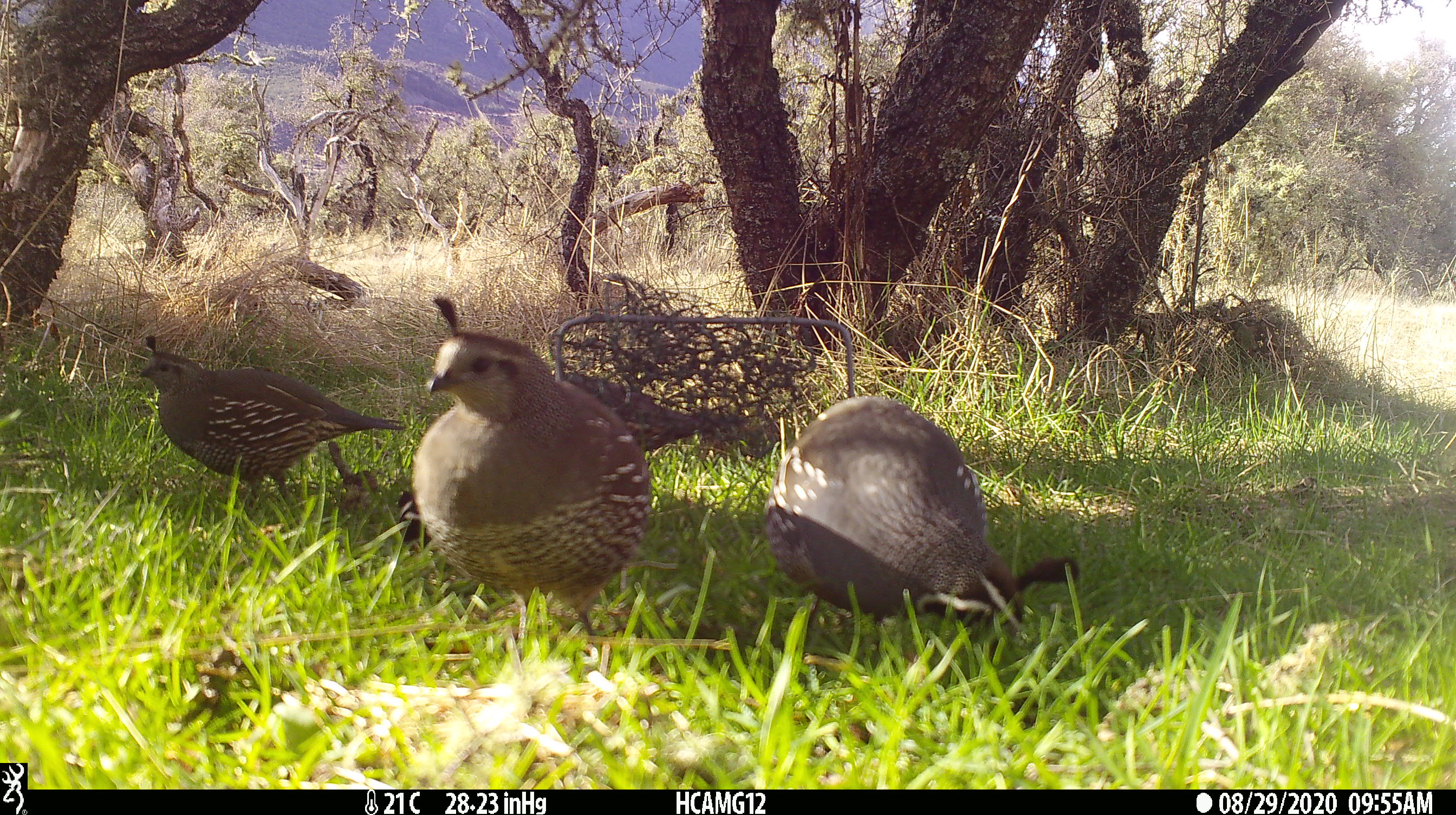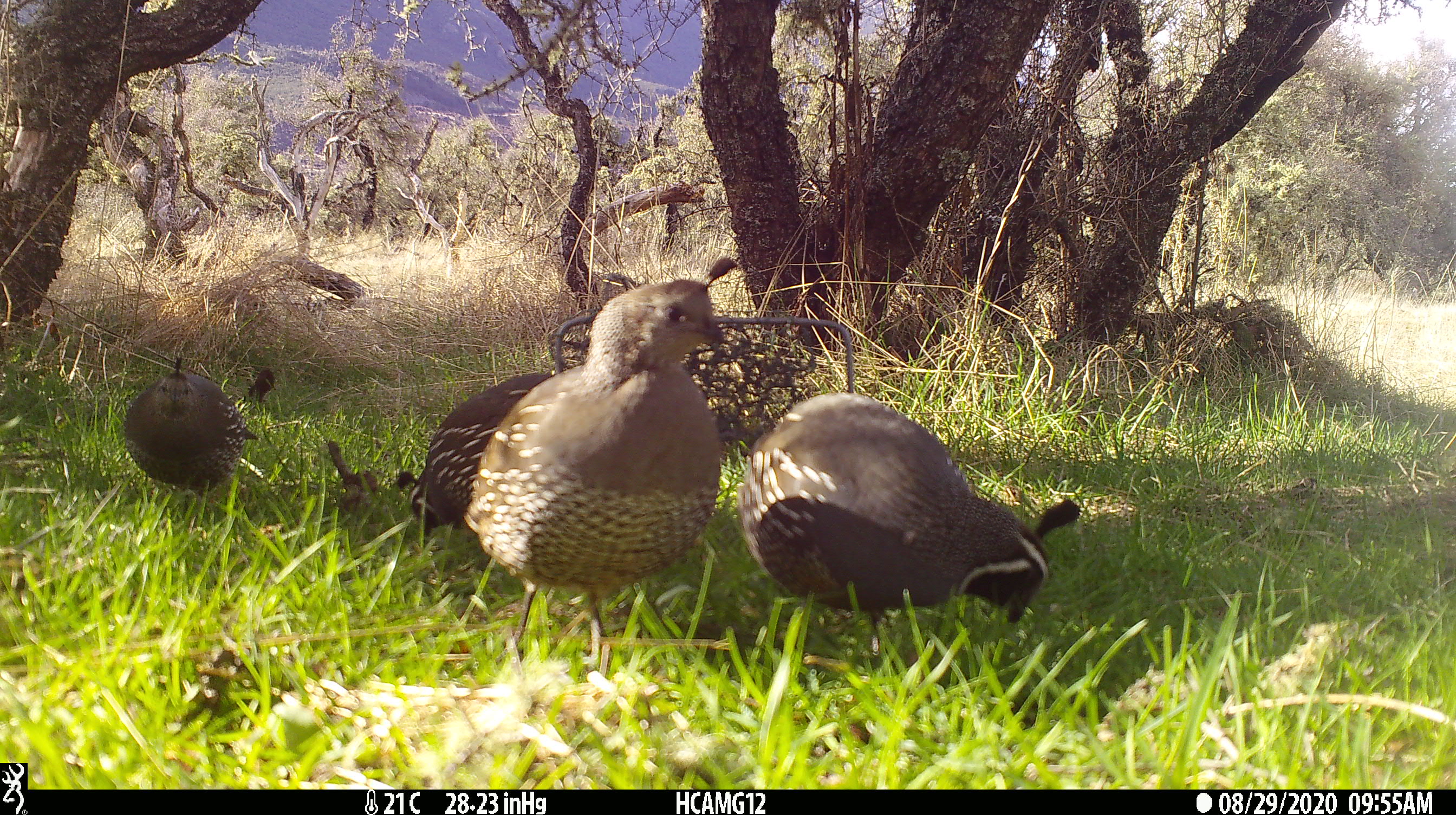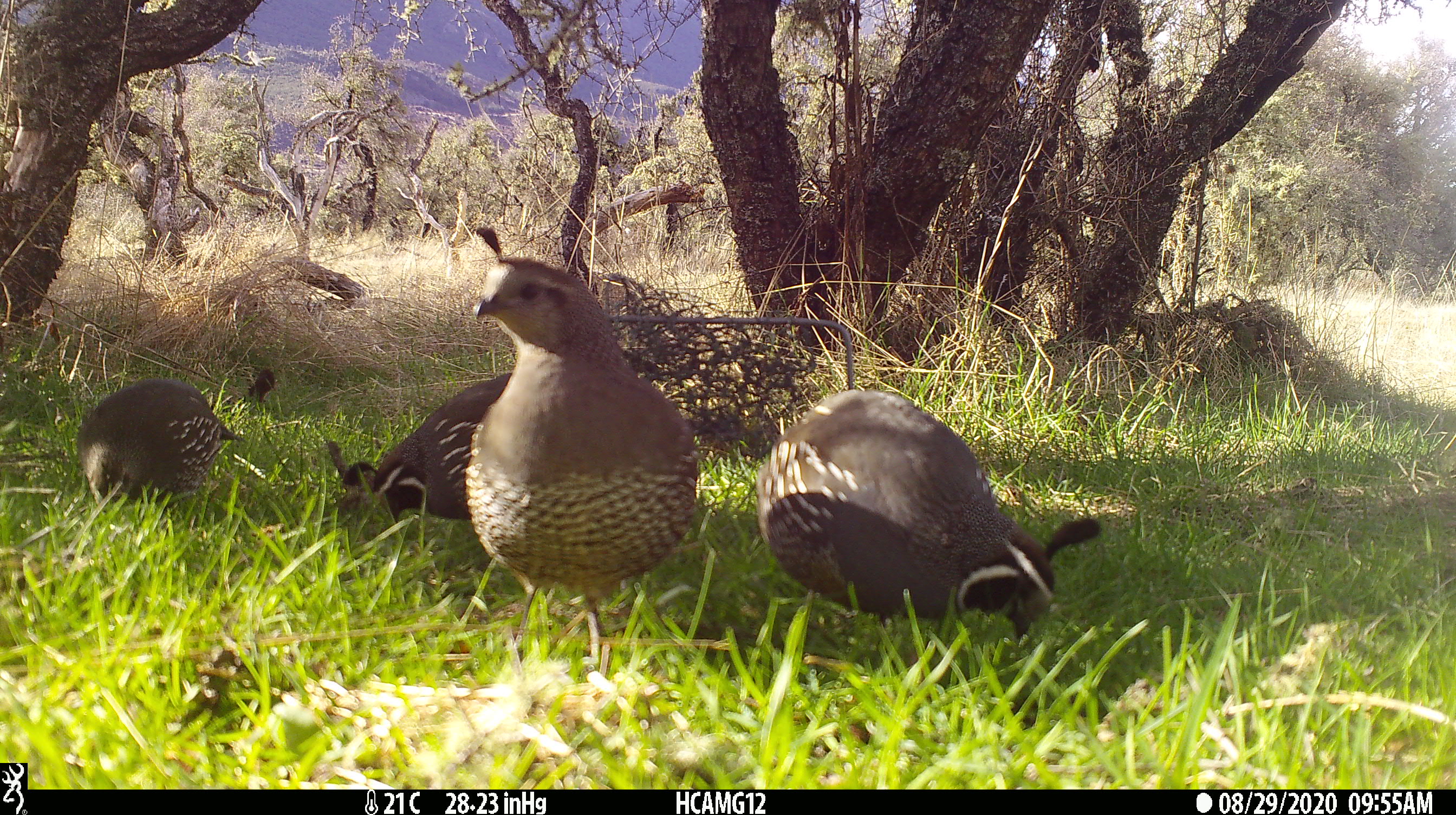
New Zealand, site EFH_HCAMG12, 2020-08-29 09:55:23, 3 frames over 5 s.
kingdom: Animalia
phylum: Chordata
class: Aves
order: Galliformes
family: Odontophoridae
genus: Callipepla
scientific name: Callipepla californica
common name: california quail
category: quail california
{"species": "quail california (california quail) (Callipepla californica)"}